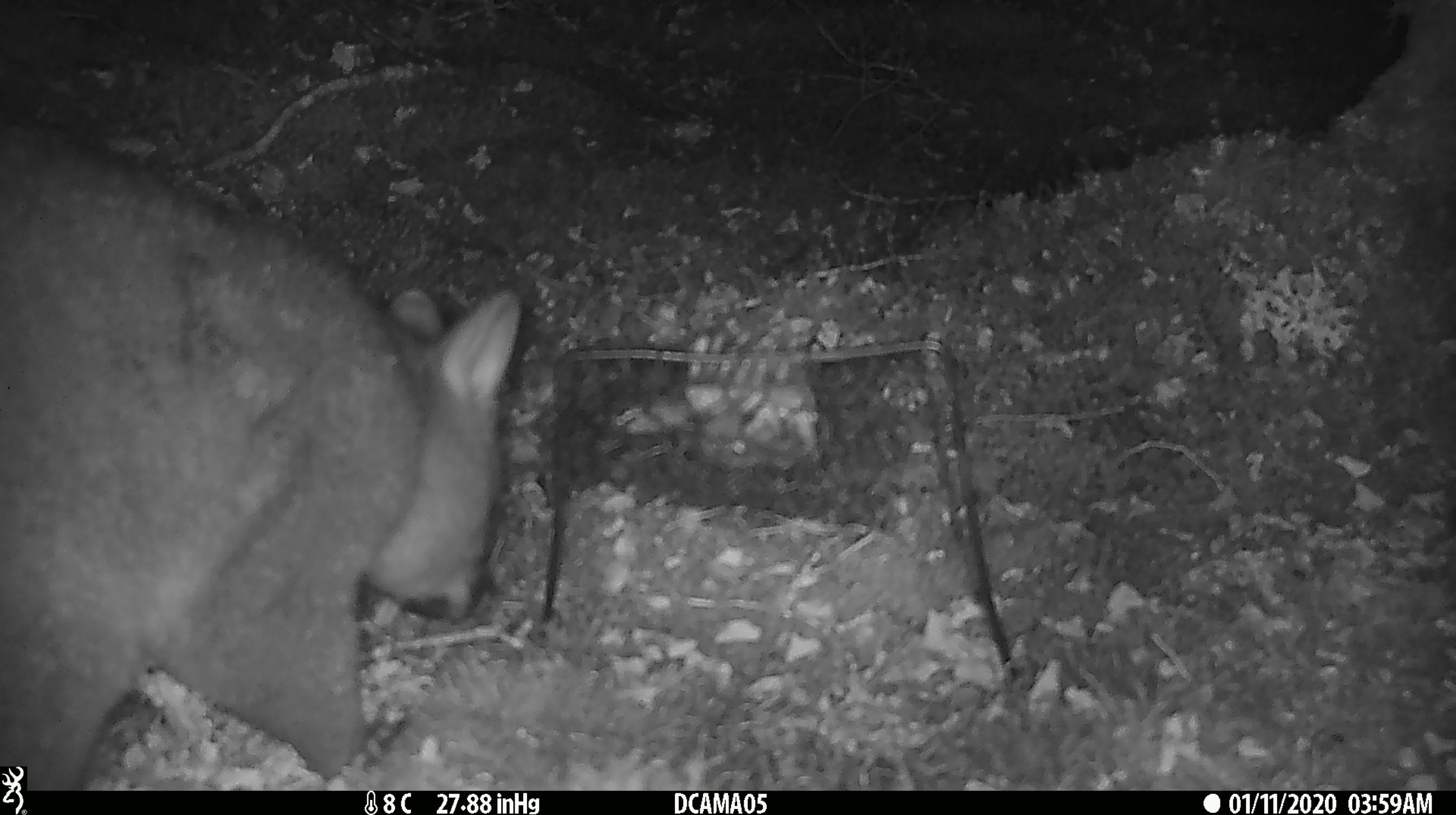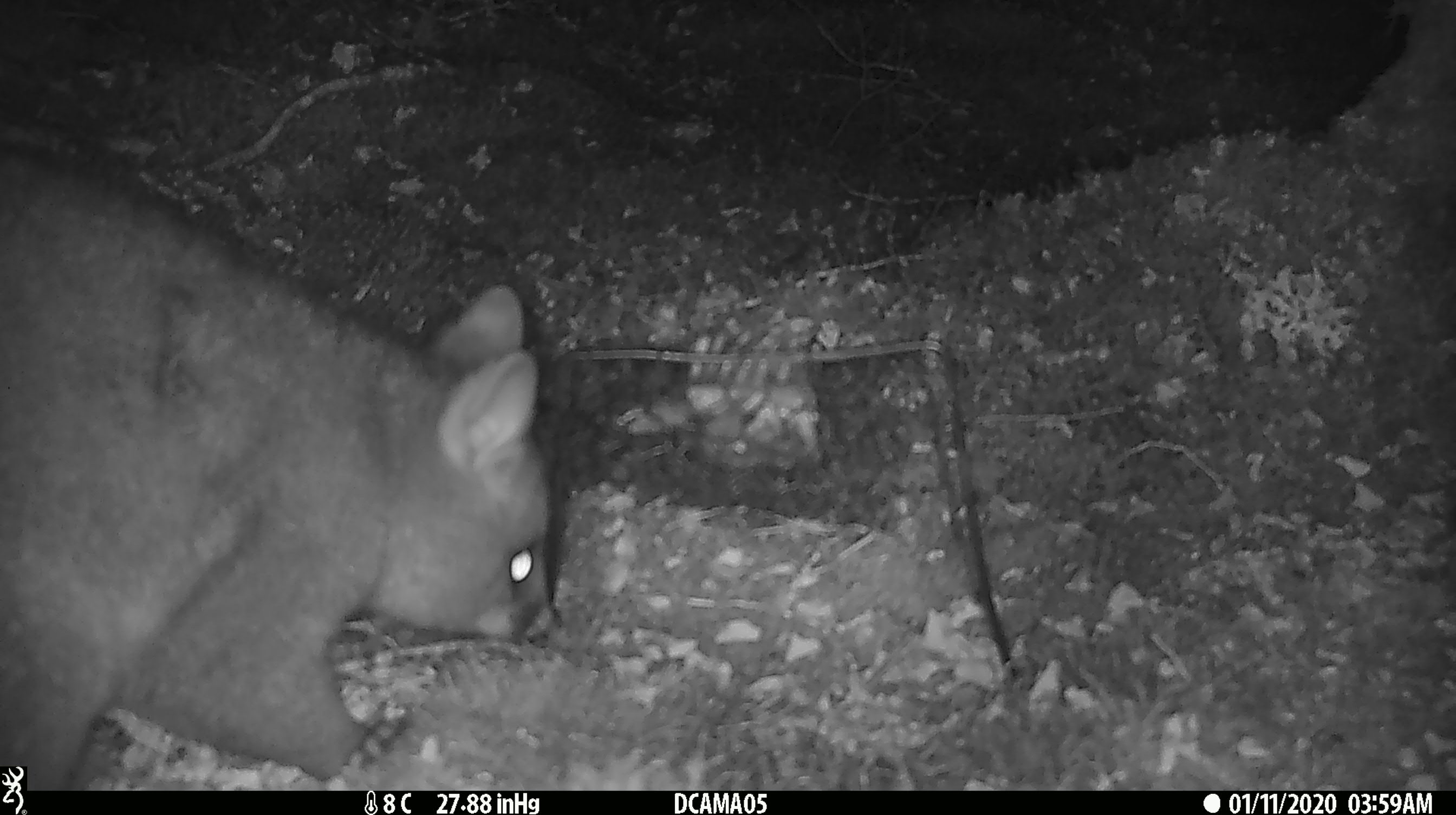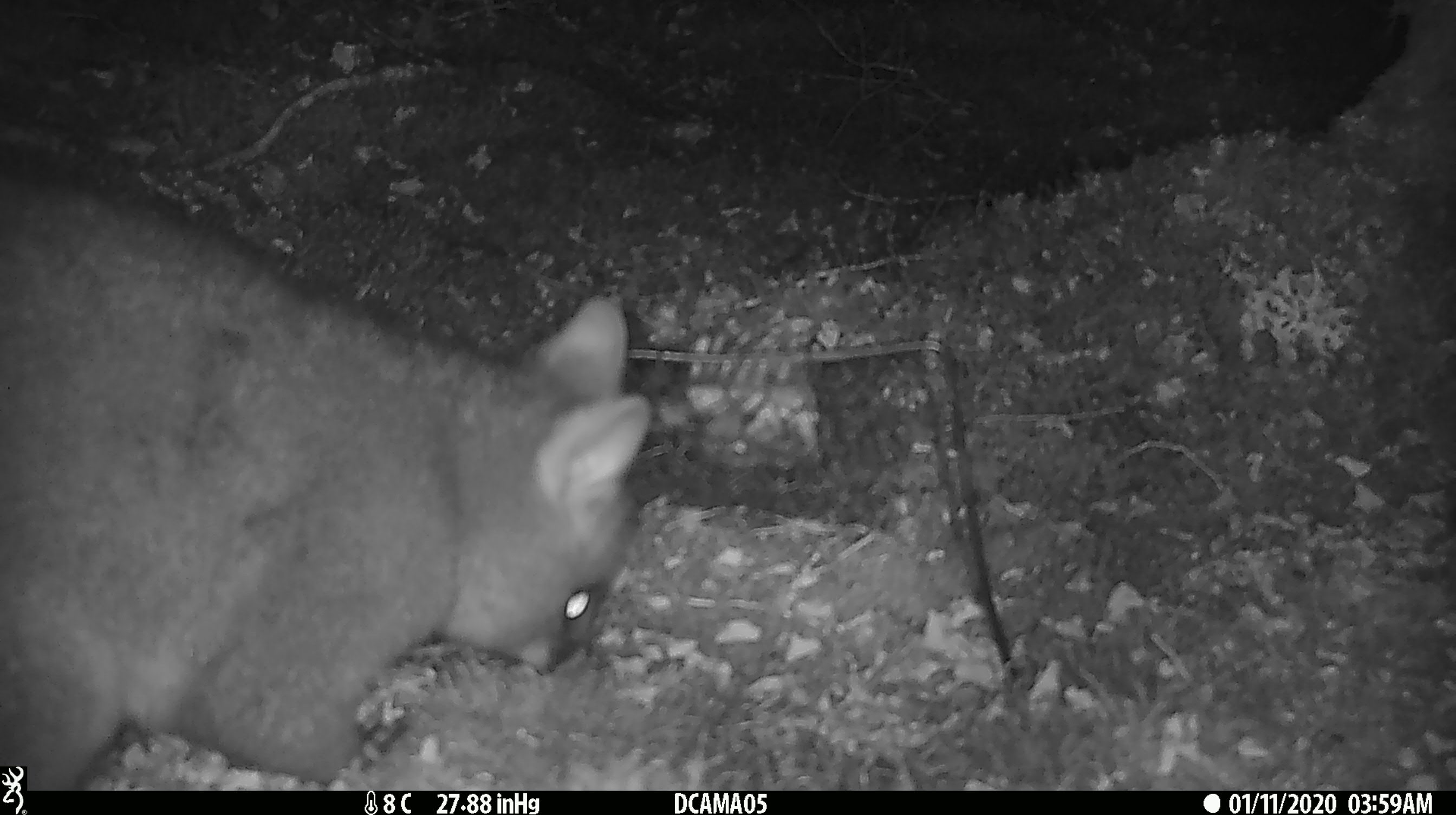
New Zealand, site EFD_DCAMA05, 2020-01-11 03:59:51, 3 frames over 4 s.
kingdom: Animalia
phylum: Chordata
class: Mammalia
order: Diprotodontia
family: Phalangeridae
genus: Trichosurus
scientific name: Trichosurus vulpecula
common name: common brushtail possum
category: possum